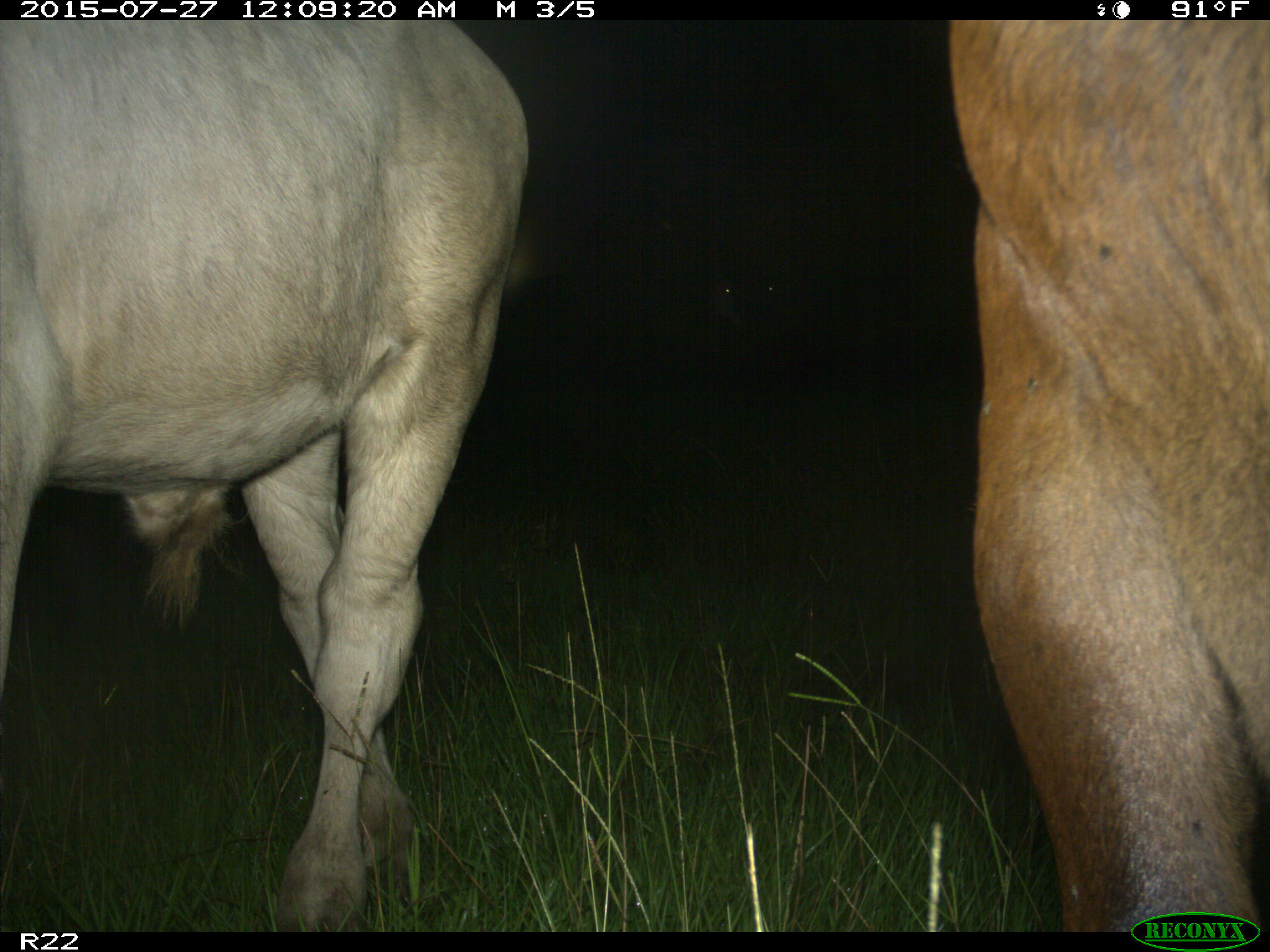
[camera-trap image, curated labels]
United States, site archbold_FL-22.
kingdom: Animalia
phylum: Chordata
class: Mammalia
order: Artiodactyla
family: Bovidae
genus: Bos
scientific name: Bos taurus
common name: domestic cow